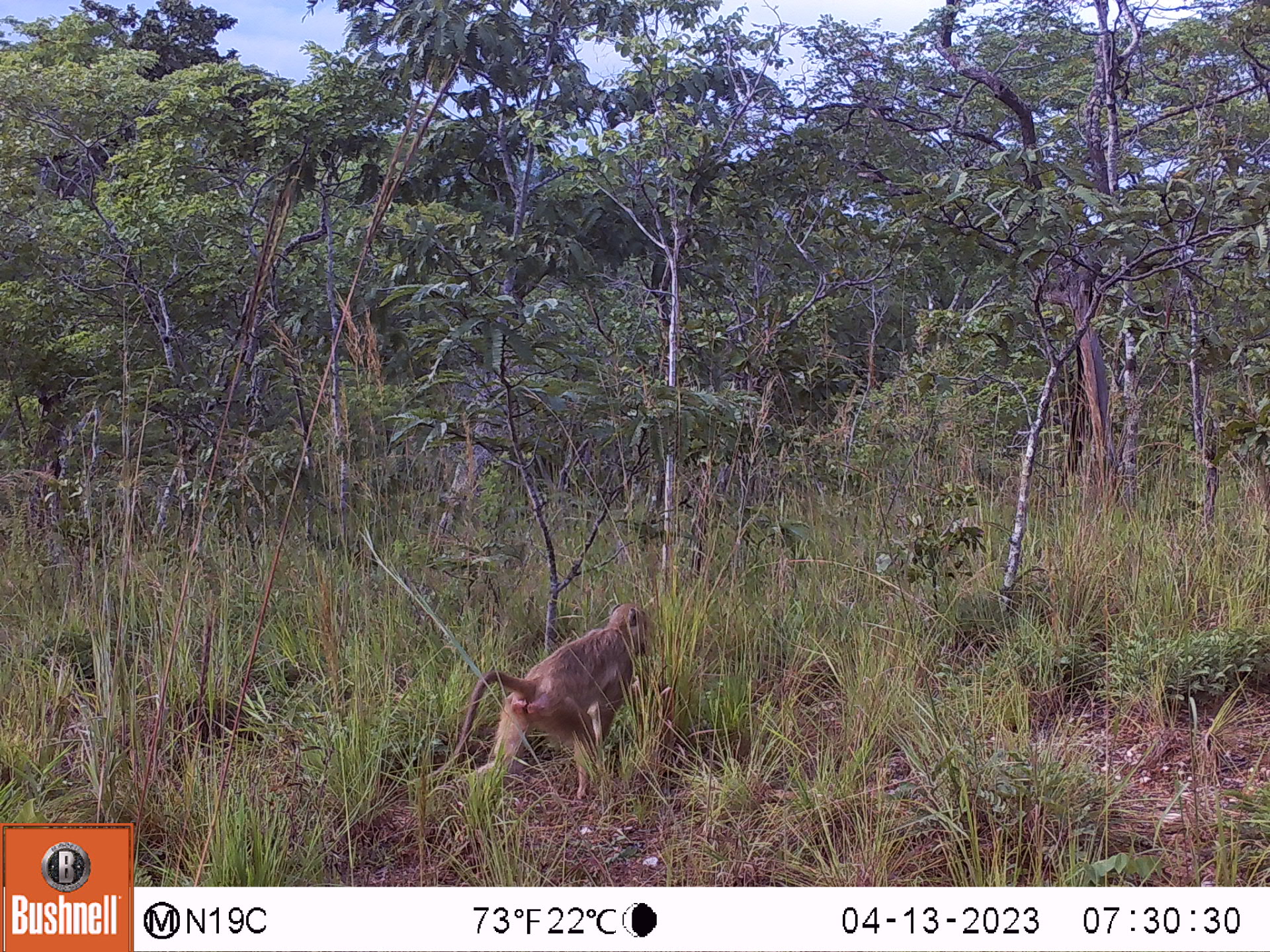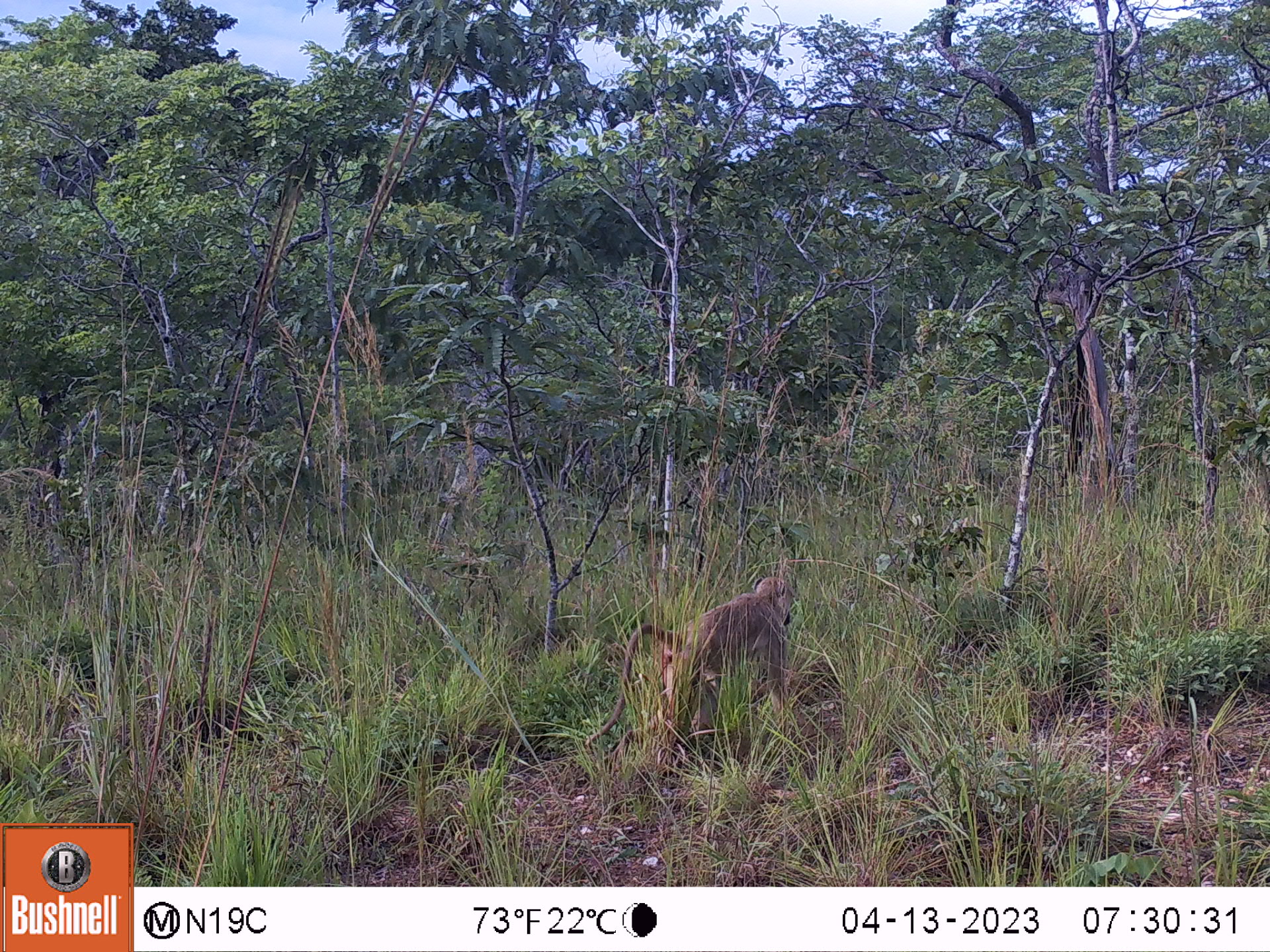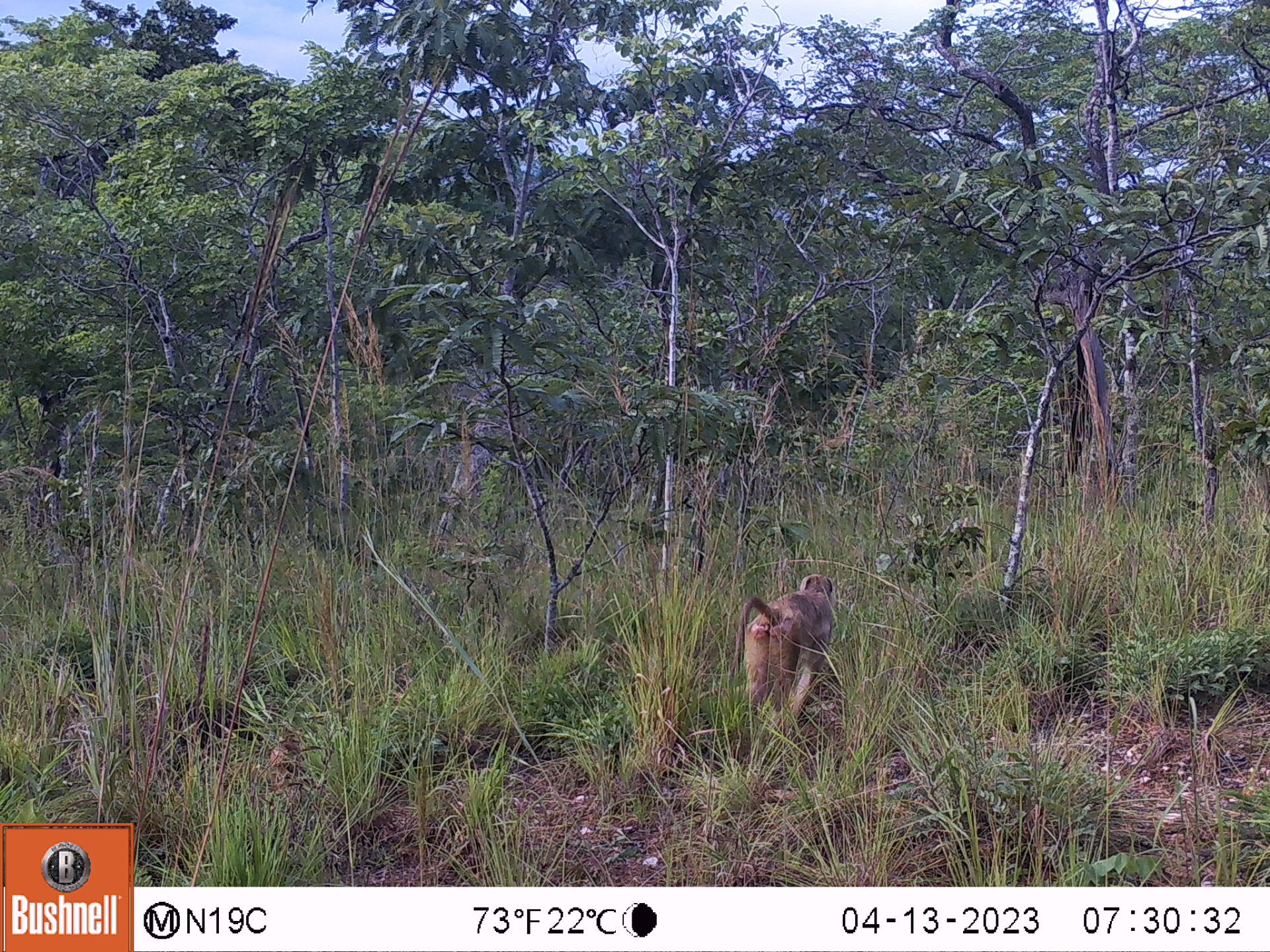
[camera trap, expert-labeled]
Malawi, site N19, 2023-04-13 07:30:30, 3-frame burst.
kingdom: Animalia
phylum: Chordata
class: Mammalia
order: Primates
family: Cercopithecidae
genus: Papio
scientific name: Papio cynocephalus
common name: yellow baboon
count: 1